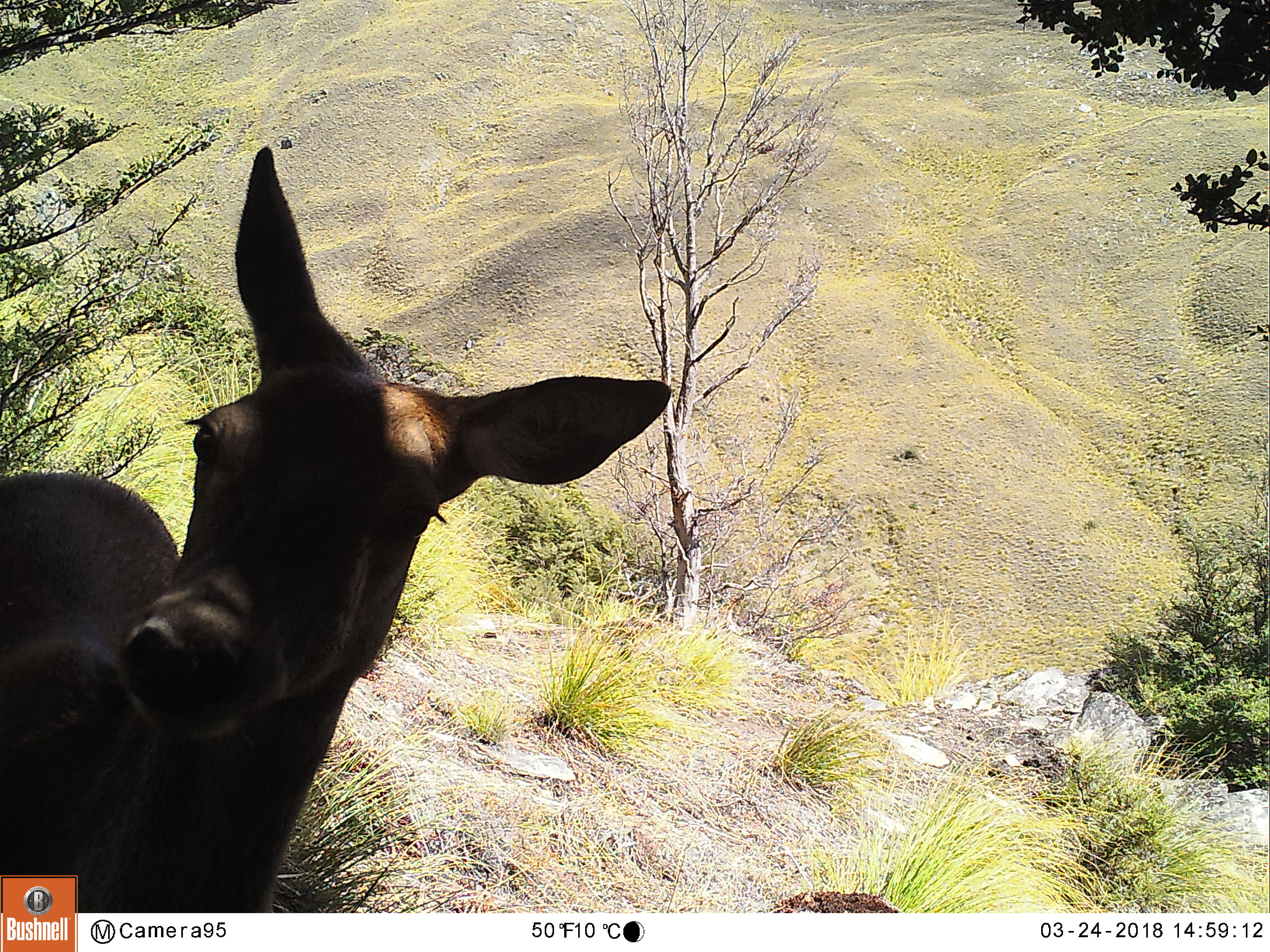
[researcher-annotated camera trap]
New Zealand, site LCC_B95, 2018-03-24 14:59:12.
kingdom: Animalia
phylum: Chordata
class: Mammalia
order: Artiodactyla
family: Cervidae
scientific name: Cervidae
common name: deer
Deer (Cervidae).